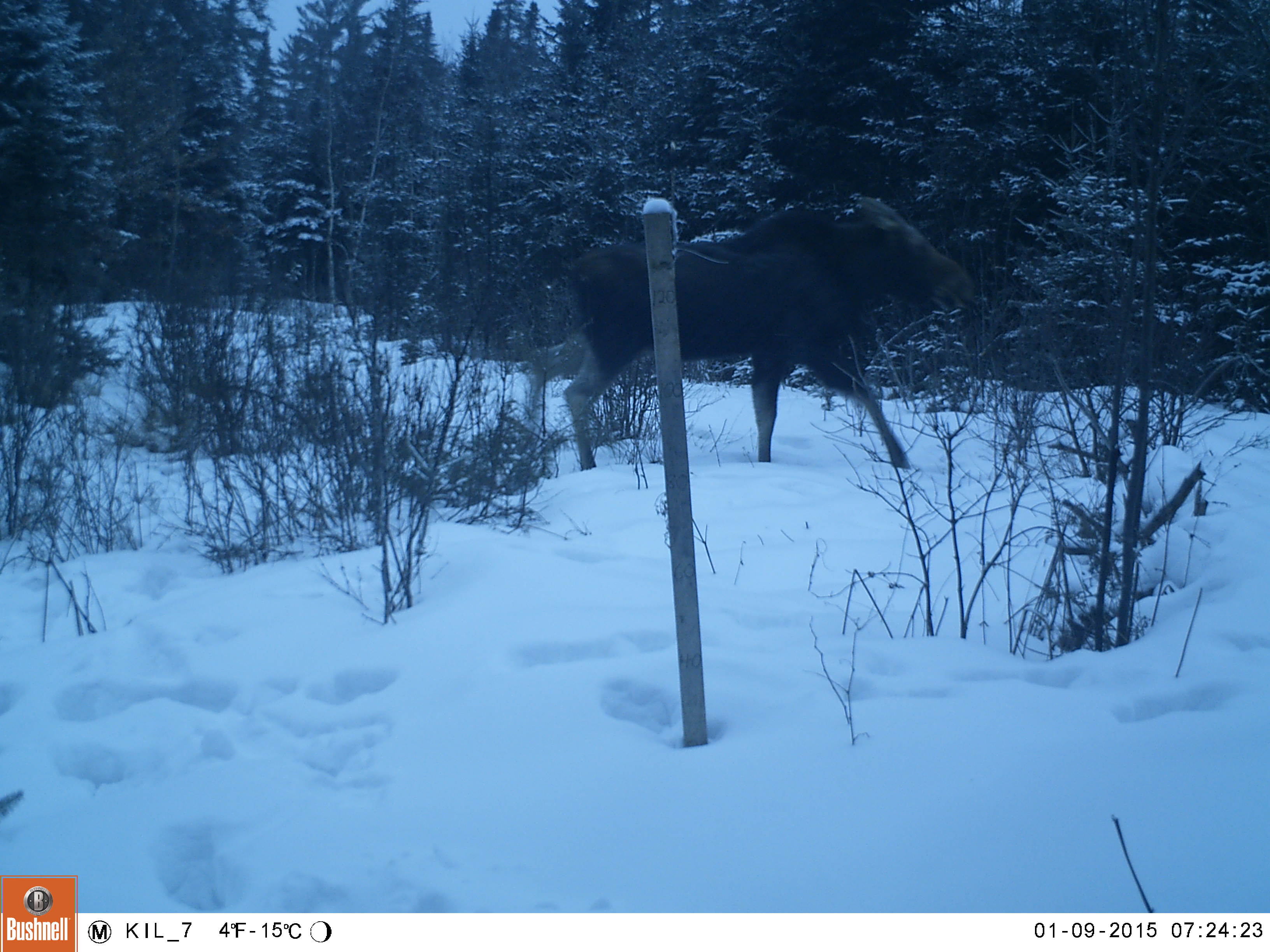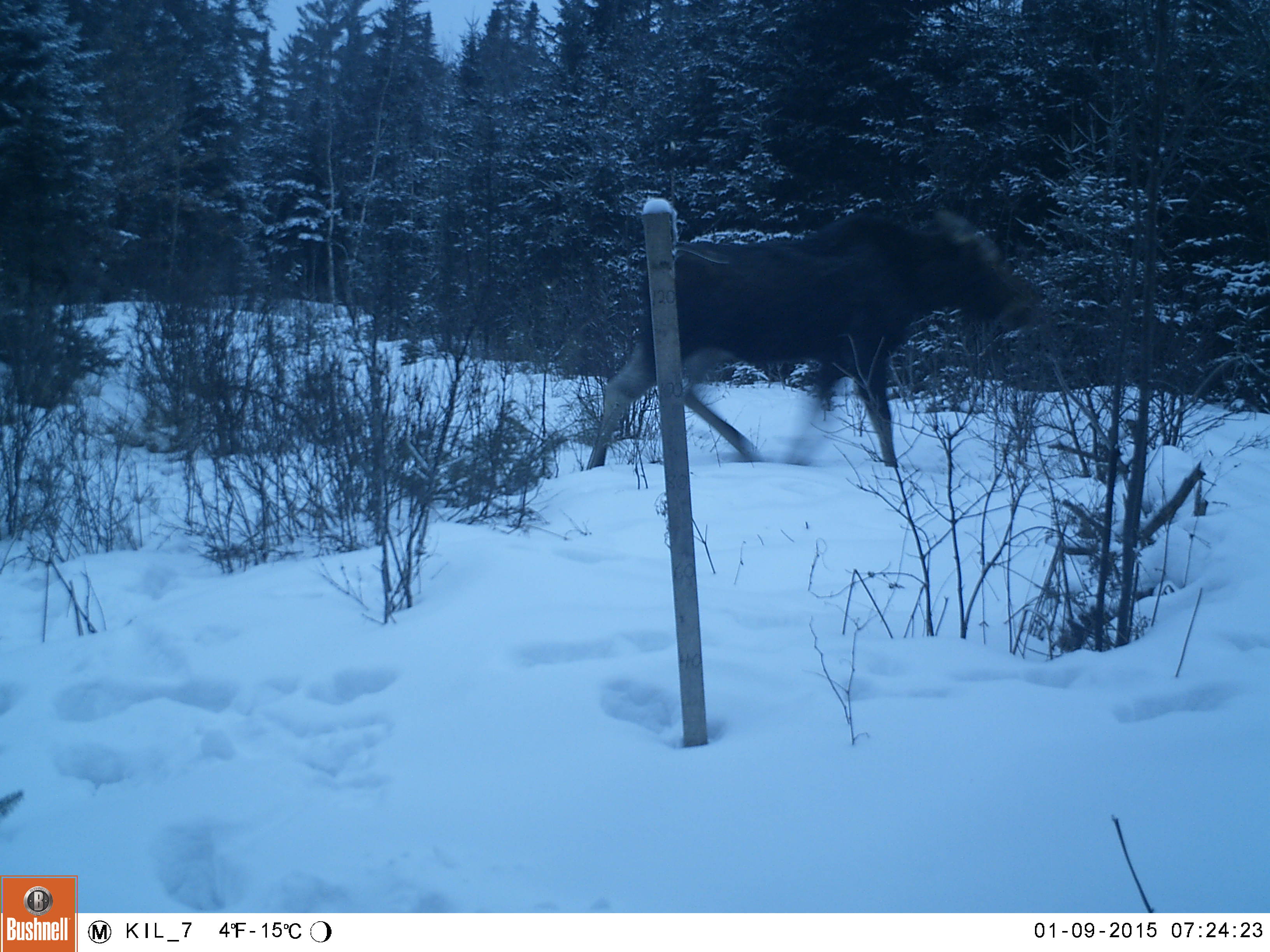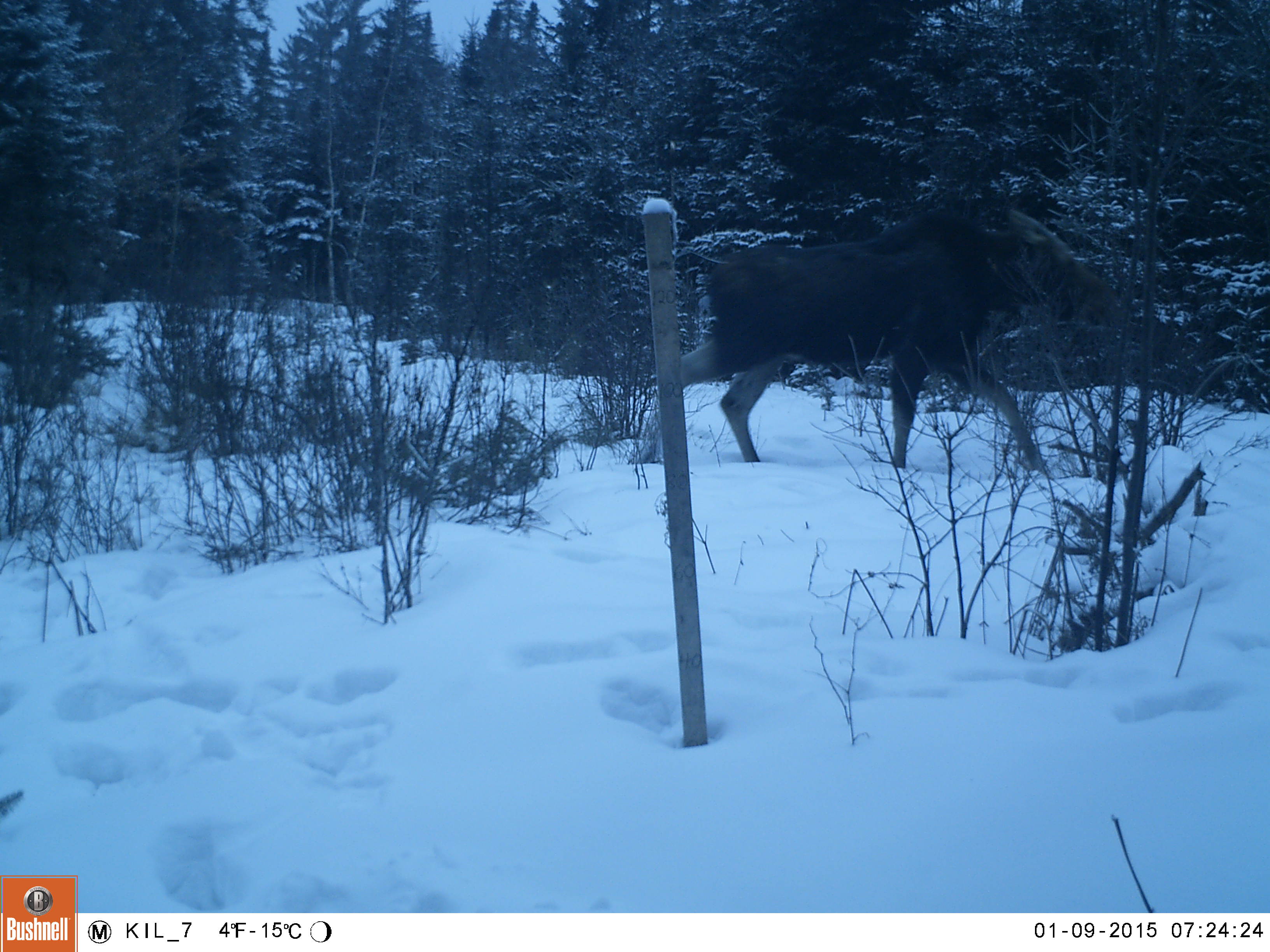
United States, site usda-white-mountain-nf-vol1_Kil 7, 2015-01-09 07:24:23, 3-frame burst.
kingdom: Animalia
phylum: Chordata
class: Mammalia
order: Artiodactyla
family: Cervidae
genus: Alces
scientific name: Alces alces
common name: moose